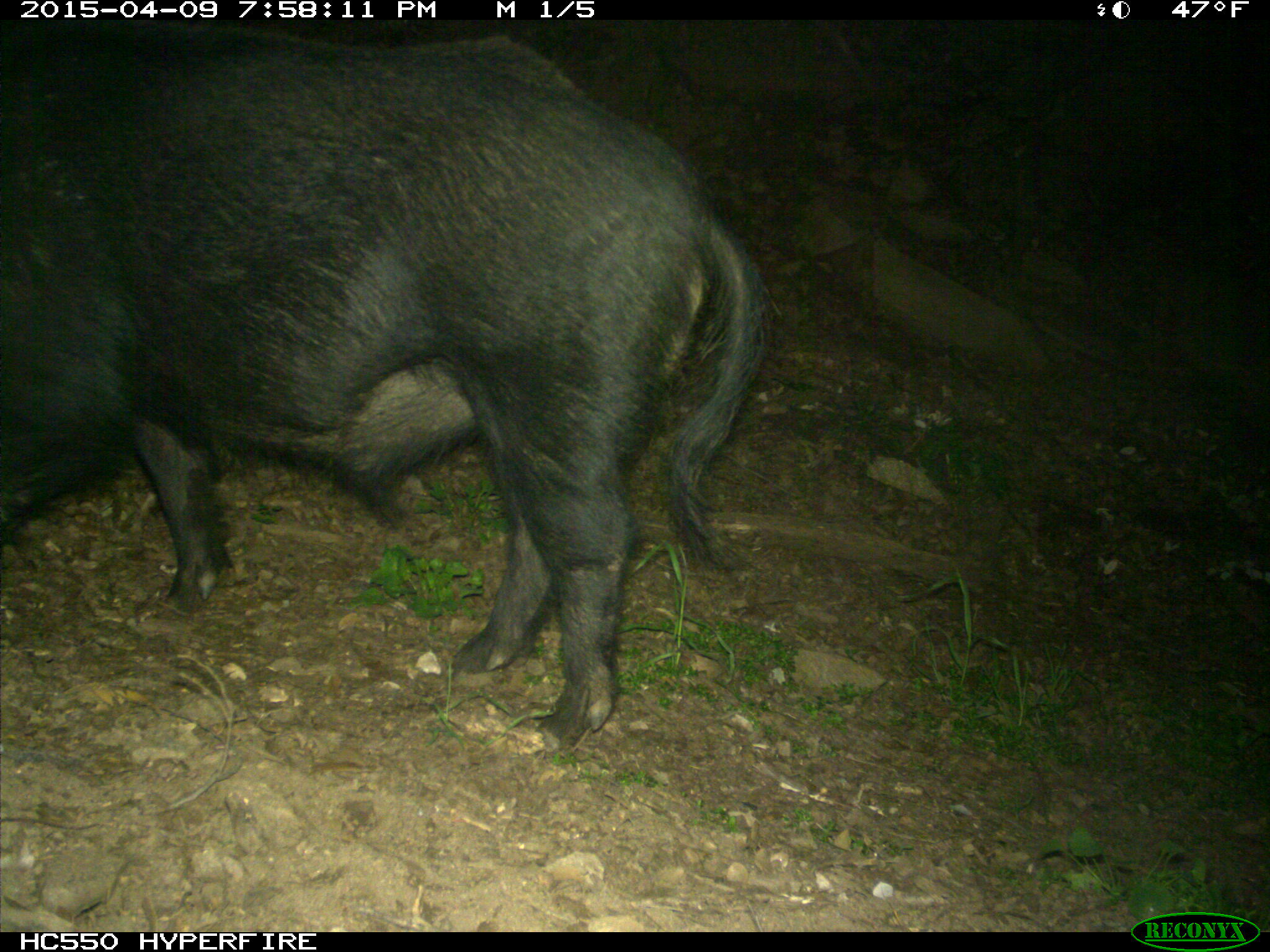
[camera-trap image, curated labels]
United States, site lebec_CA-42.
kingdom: Animalia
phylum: Chordata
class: Mammalia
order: Artiodactyla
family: Suidae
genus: Sus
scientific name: Sus scrofa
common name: wild boar